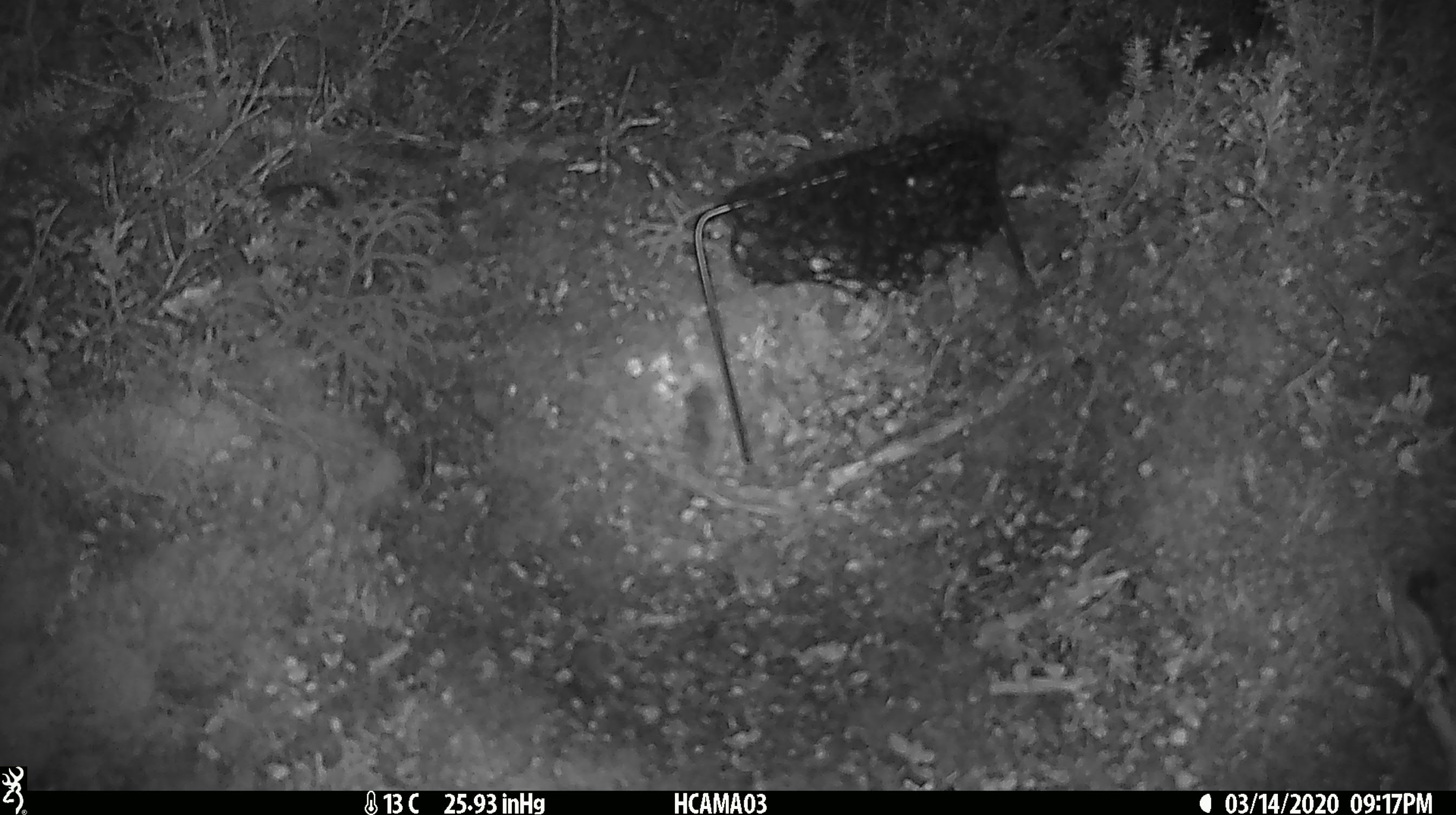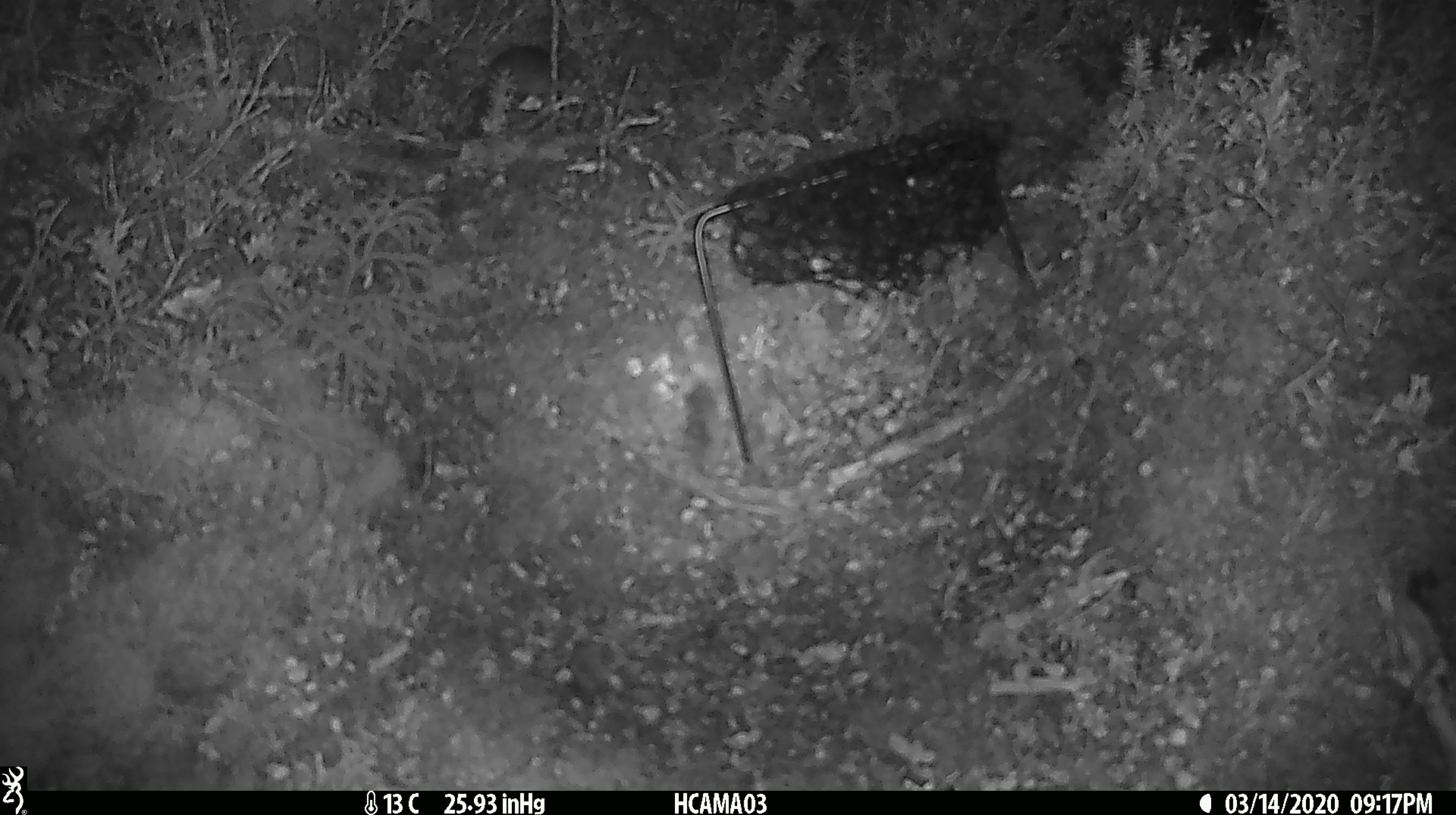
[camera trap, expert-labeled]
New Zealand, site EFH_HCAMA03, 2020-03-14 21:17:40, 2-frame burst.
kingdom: Animalia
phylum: Chordata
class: Mammalia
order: Rodentia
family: Muridae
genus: Mus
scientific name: Mus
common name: mouse